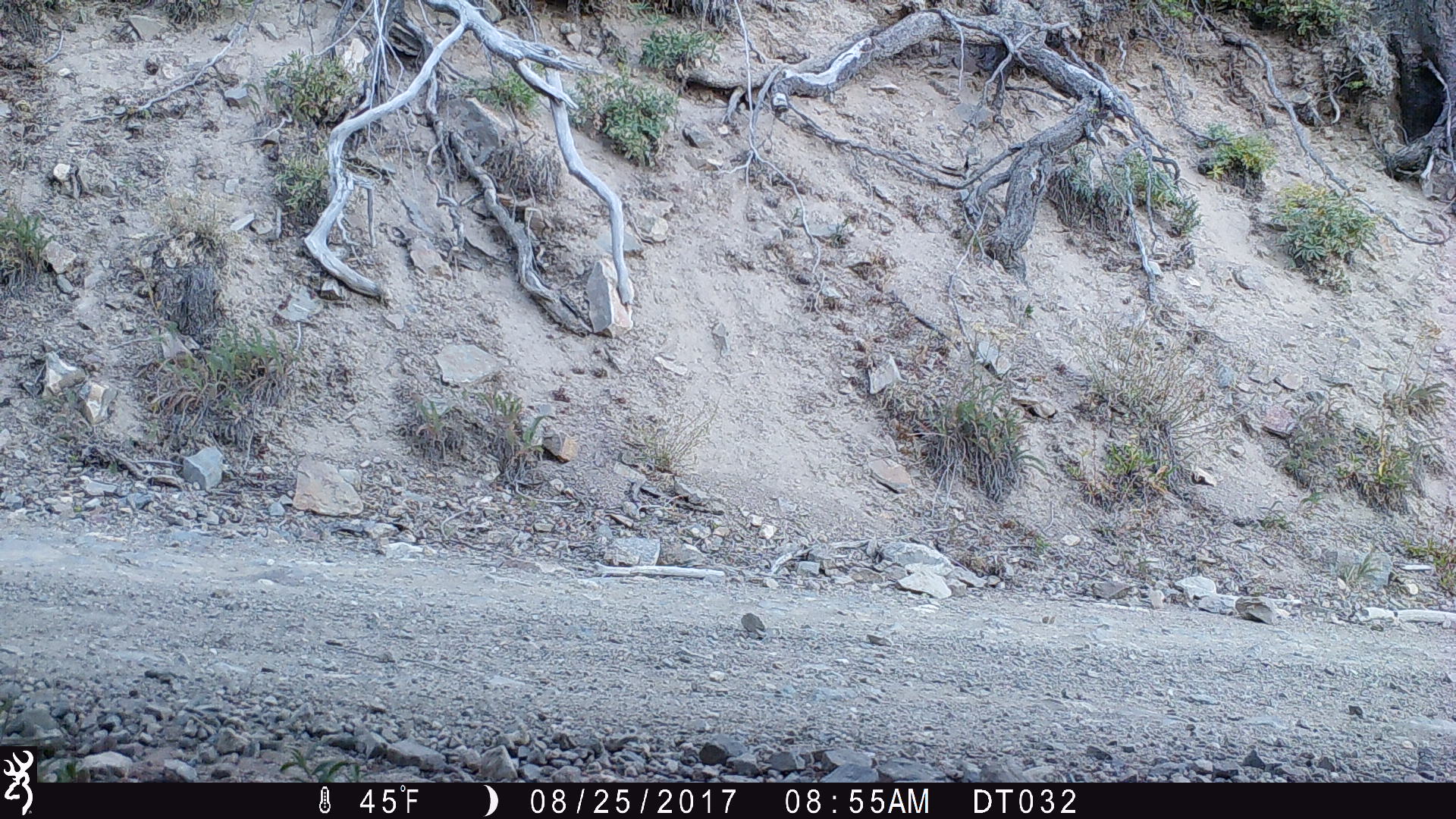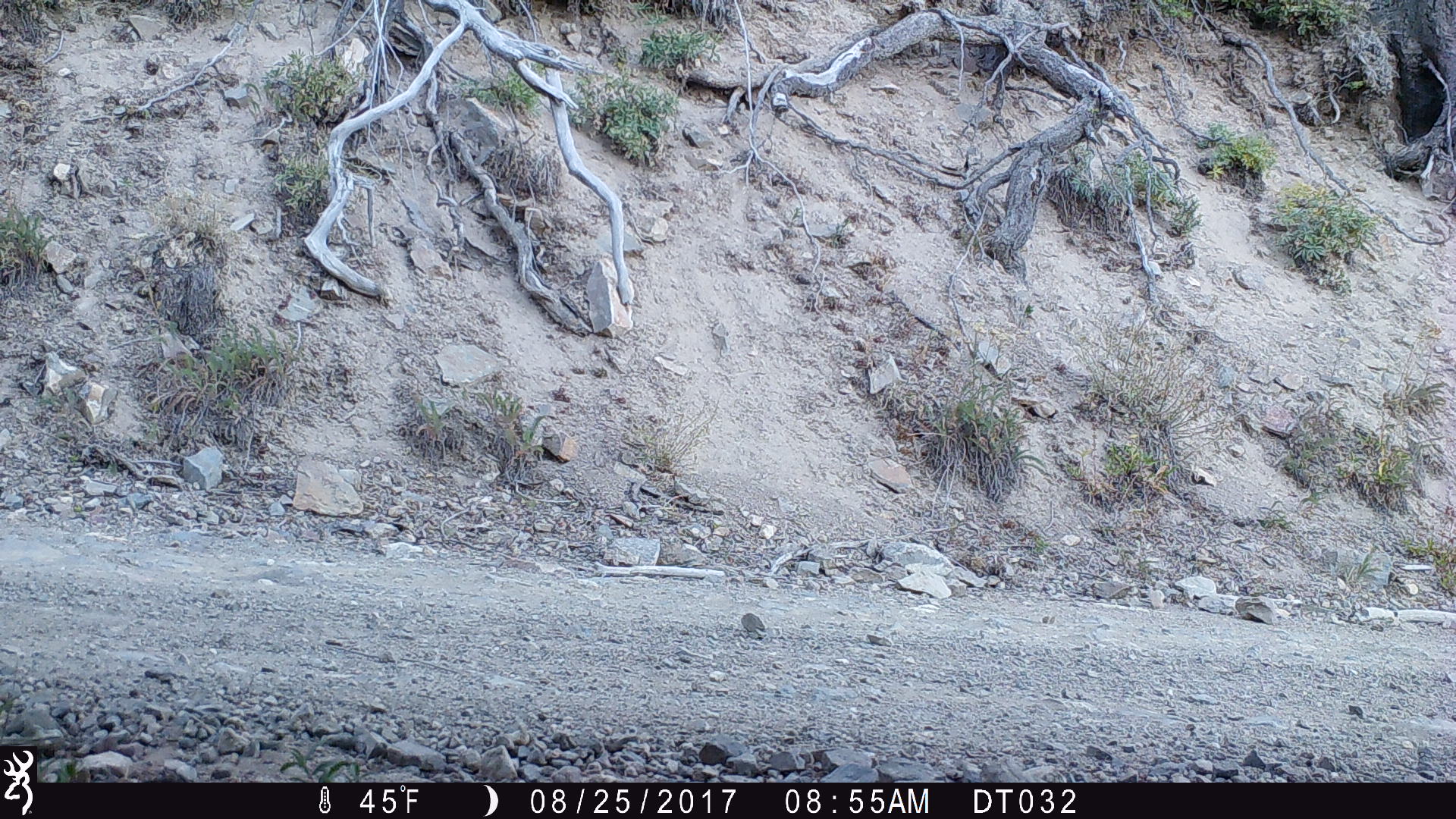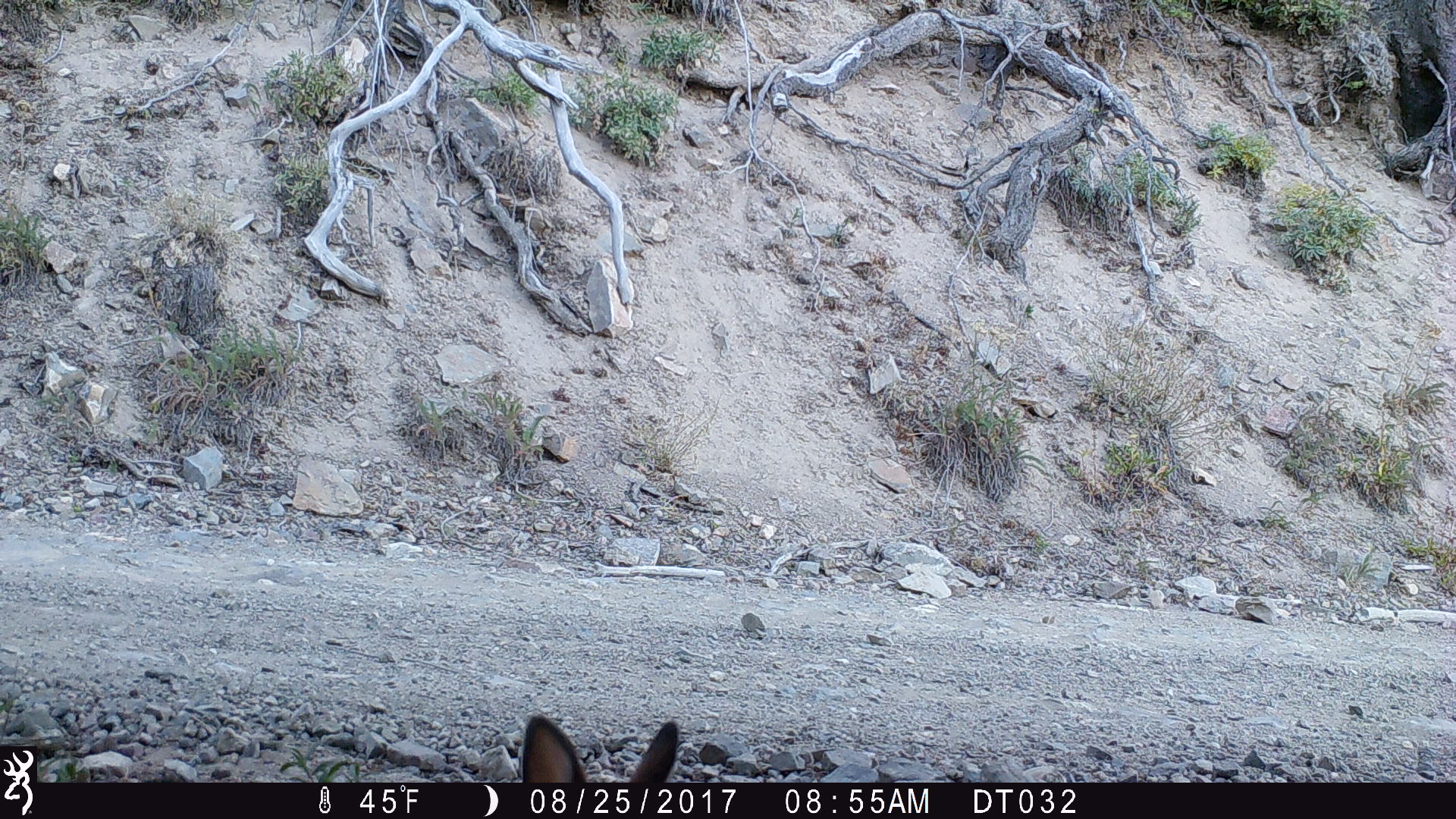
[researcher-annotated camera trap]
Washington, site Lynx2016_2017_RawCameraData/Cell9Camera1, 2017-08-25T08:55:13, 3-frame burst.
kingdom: Animalia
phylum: Chordata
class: Mammalia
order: Lagomorpha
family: Leporidae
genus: Lepus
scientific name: Lepus americanus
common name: snowshoe hare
Lepus americanus (snowshoe hare). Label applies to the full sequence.